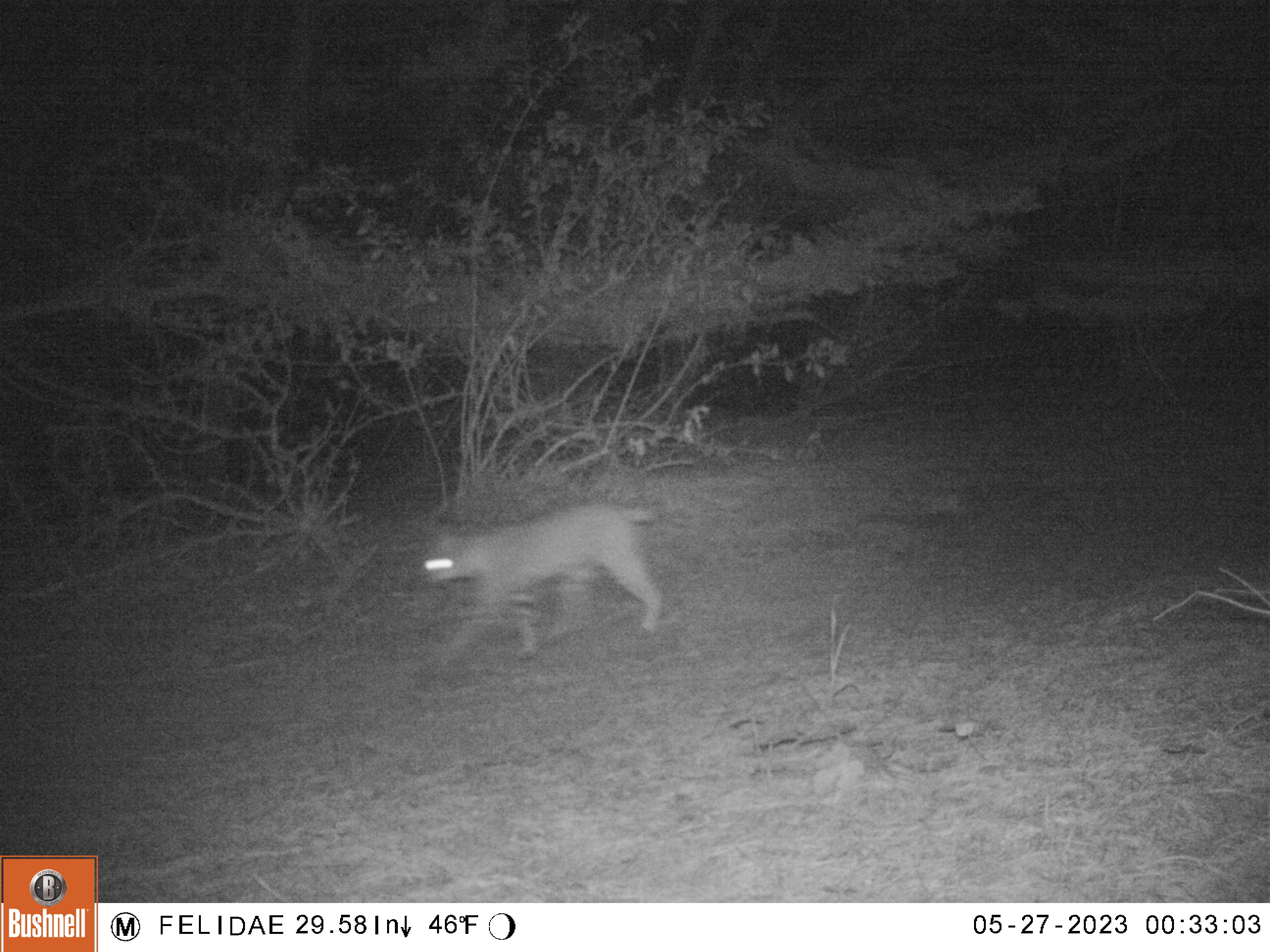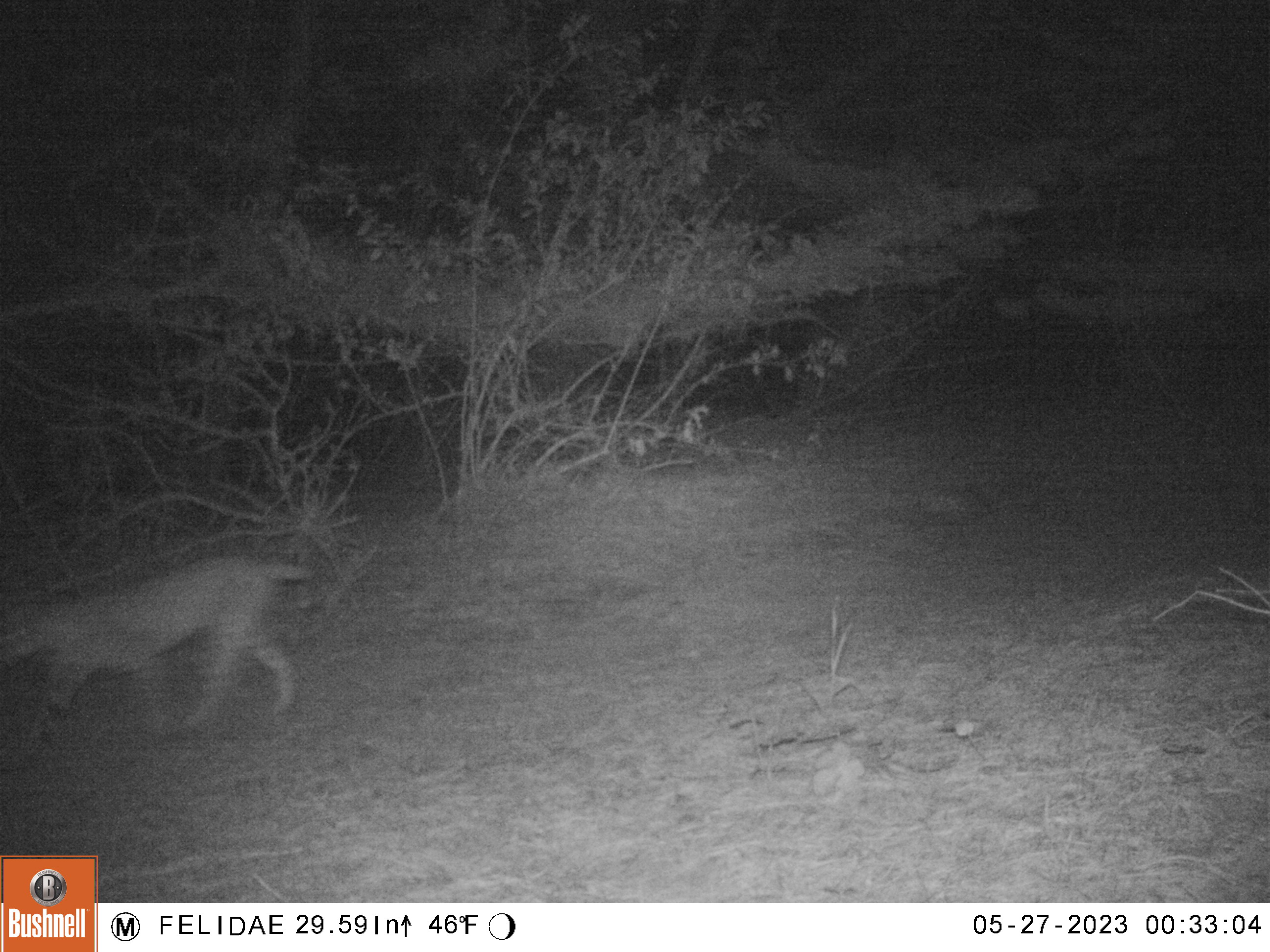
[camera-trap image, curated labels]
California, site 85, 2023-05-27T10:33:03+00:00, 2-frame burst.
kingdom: Animalia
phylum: Chordata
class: Mammalia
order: Carnivora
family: Felidae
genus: Lynx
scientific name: Lynx rufus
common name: bobcat